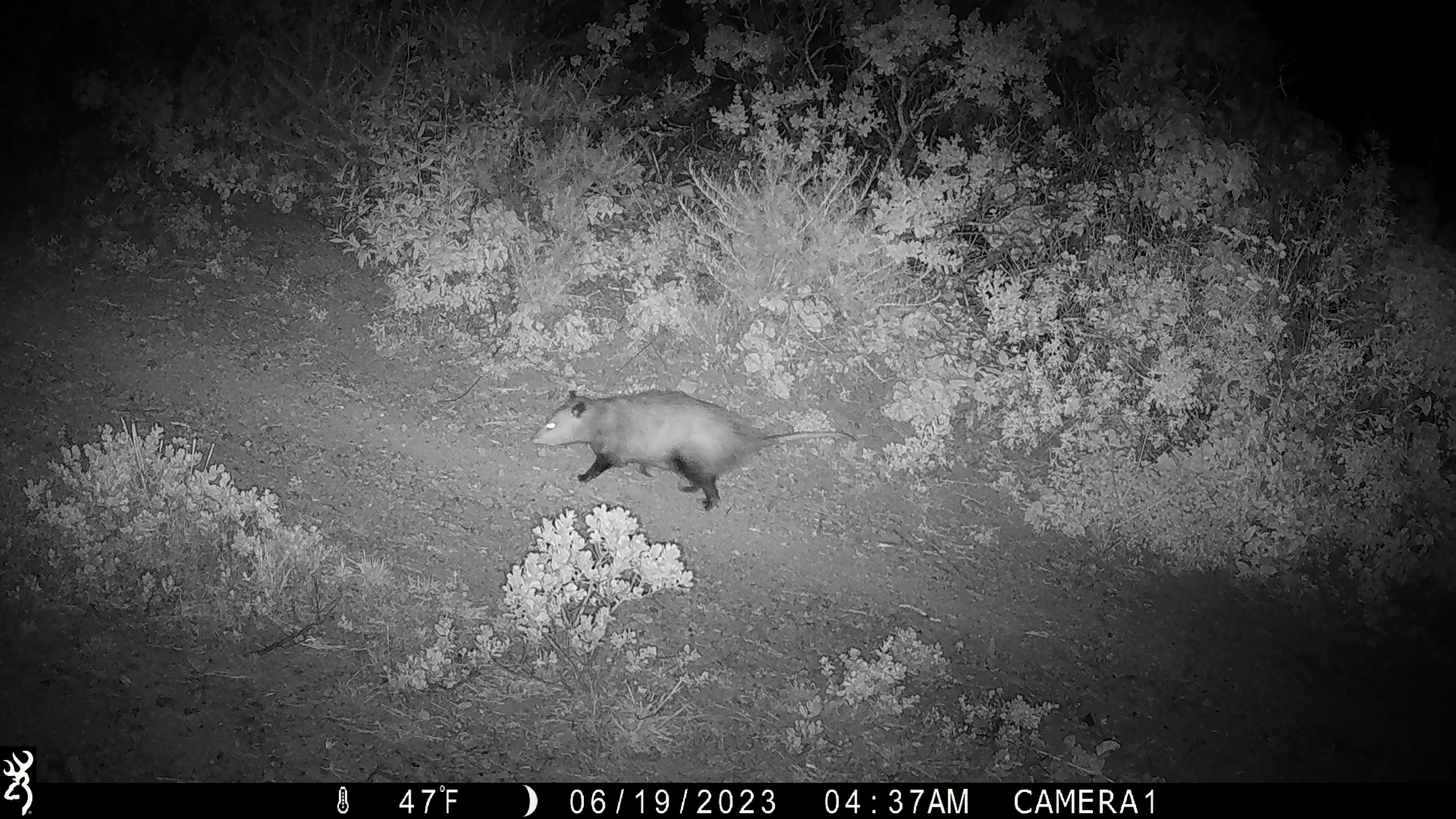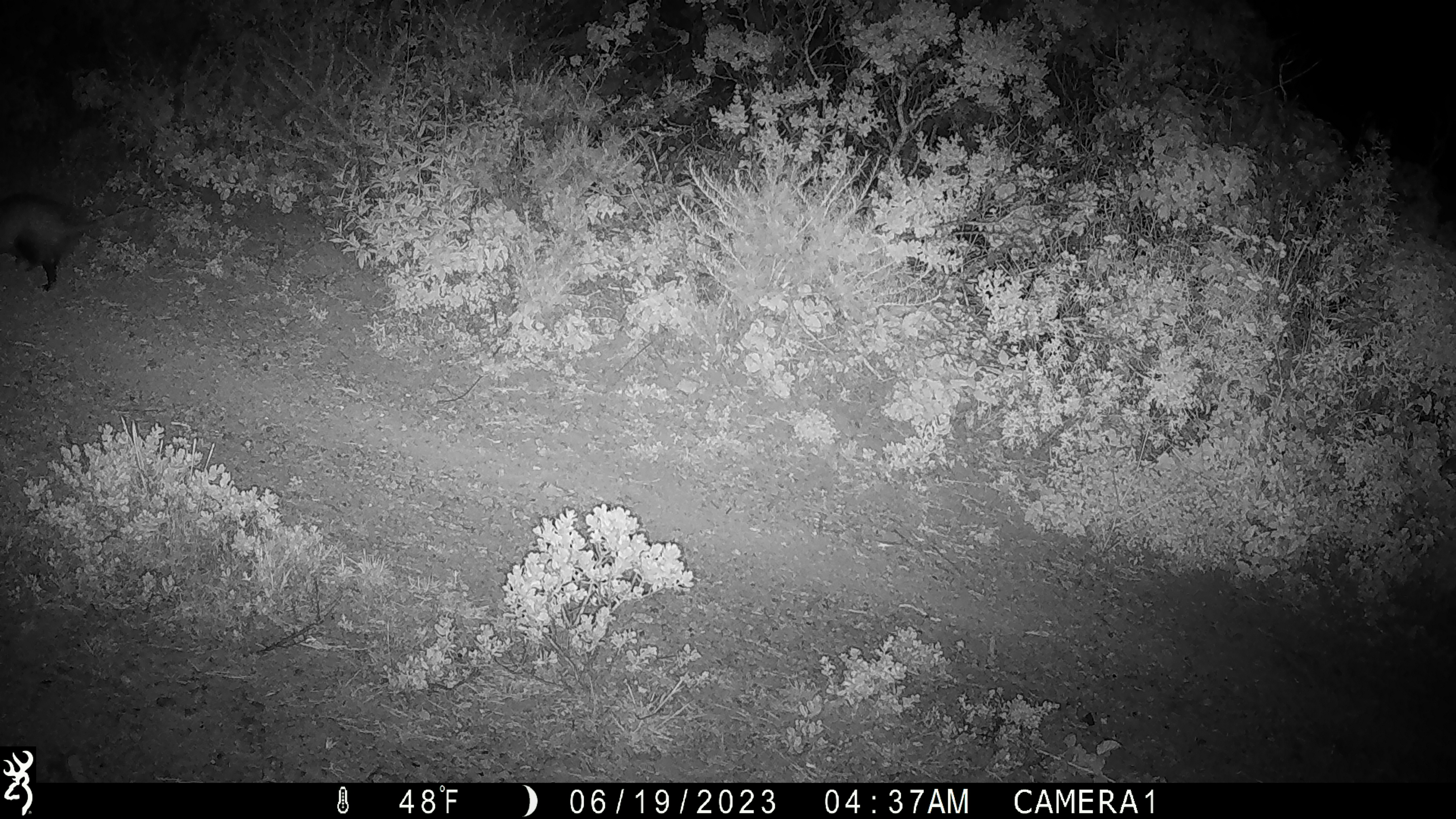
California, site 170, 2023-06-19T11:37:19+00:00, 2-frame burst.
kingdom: Animalia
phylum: Chordata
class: Mammalia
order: Didelphimorphia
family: Didelphidae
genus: Didelphis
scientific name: Didelphis virginiana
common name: virginia opossum